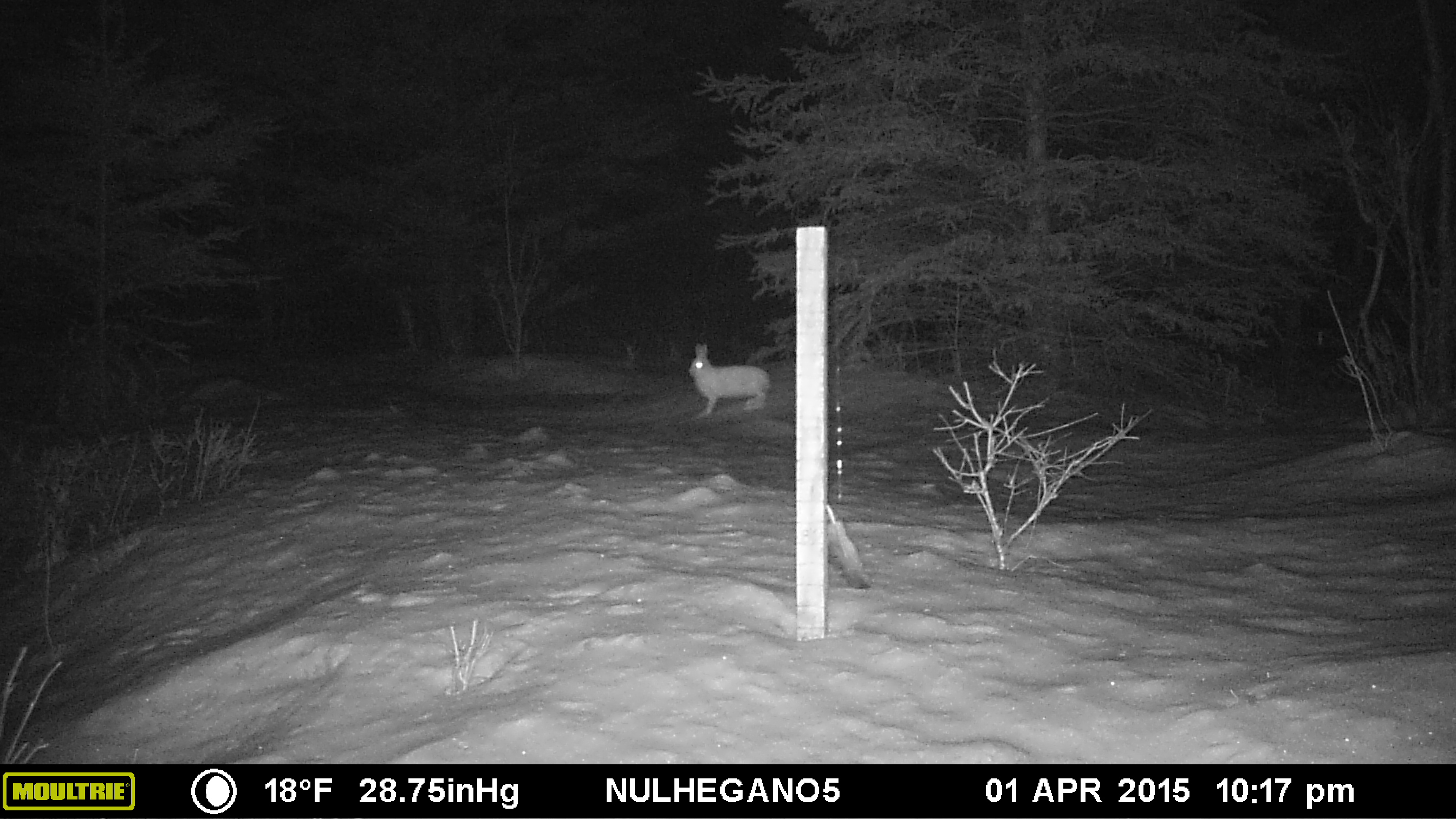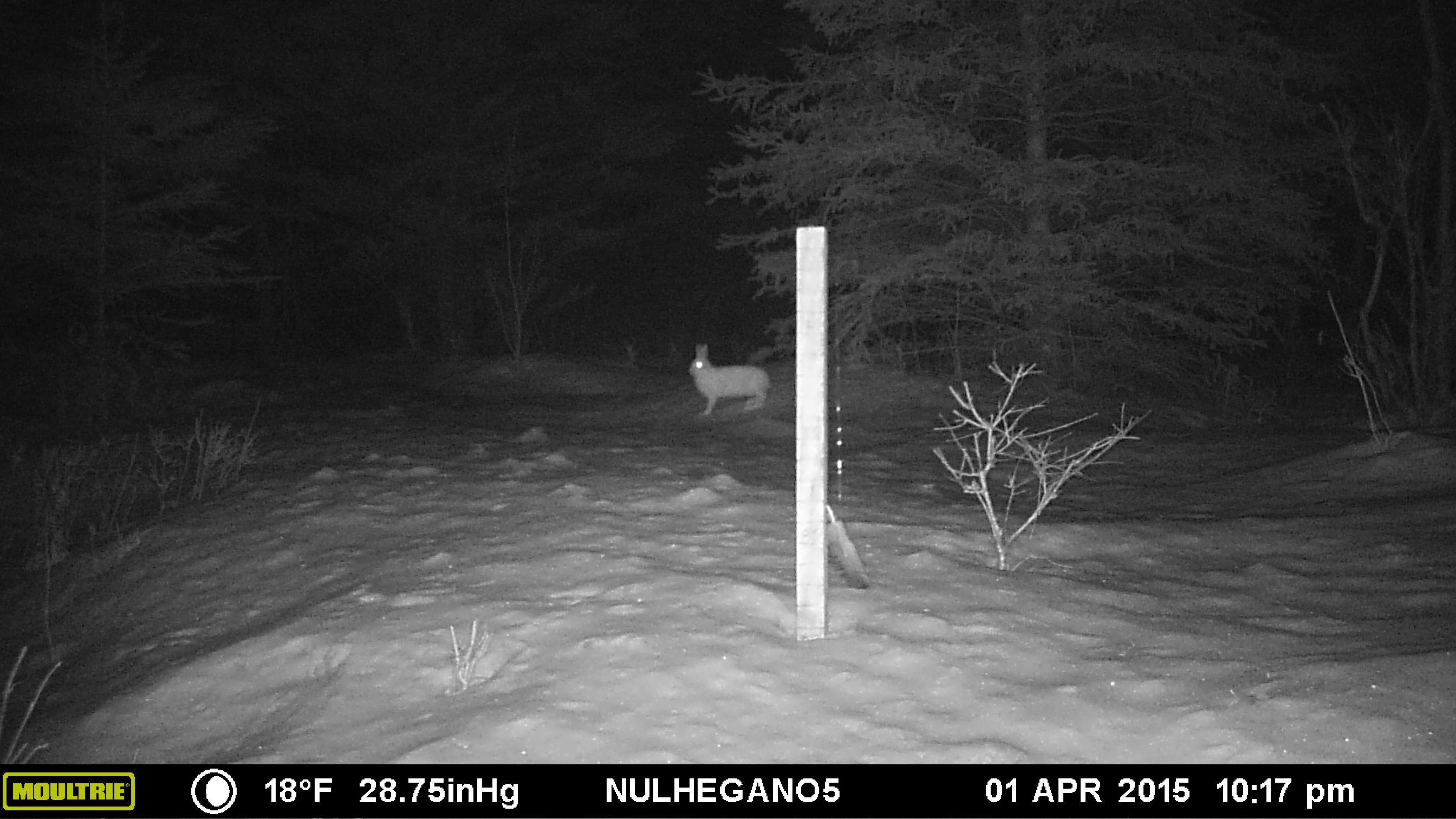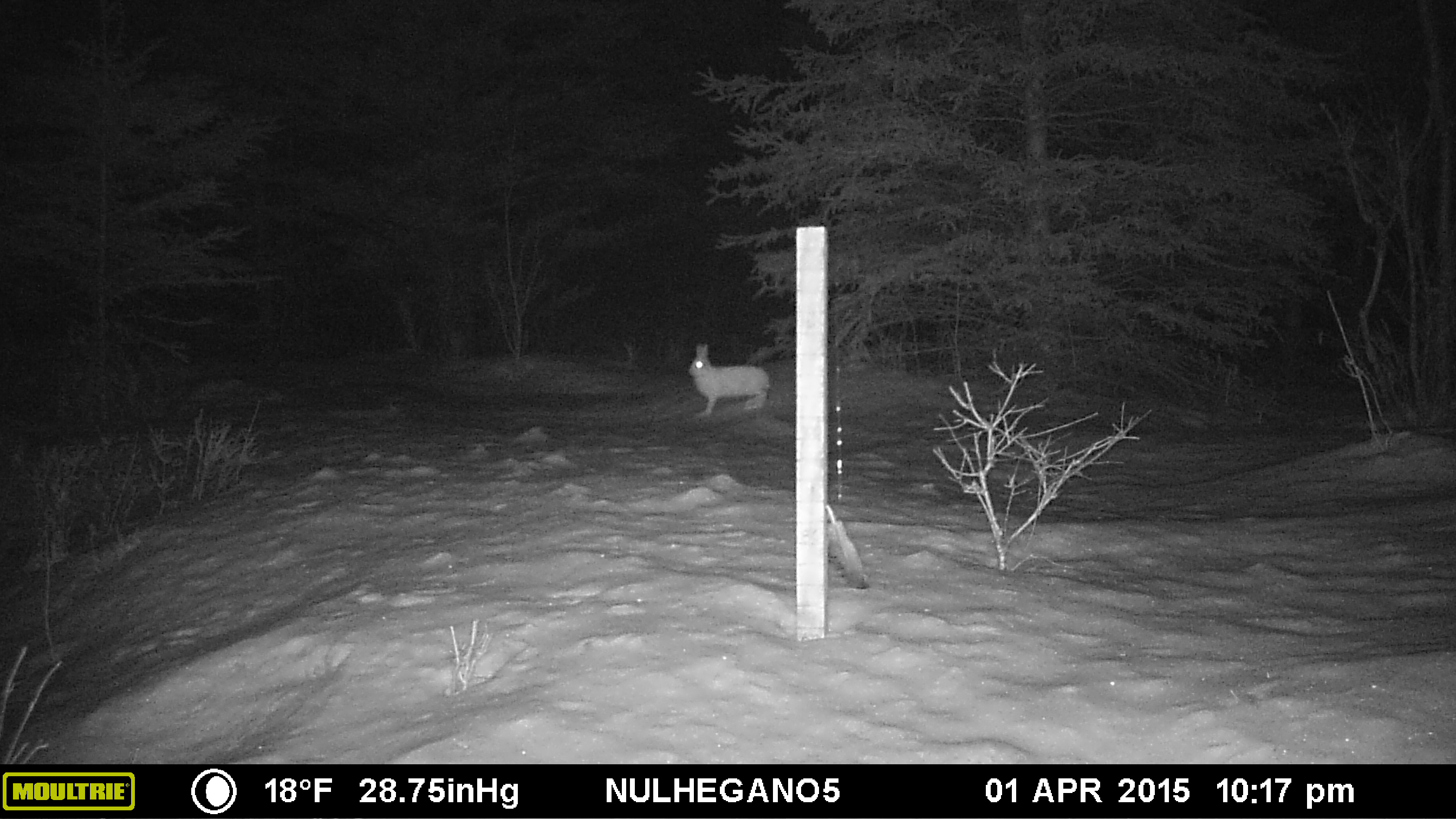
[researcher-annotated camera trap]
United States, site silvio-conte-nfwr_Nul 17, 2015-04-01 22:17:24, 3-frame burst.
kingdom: Animalia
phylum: Chordata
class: Mammalia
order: Lagomorpha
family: Leporidae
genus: Lepus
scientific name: Lepus americanus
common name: snowshoe hare